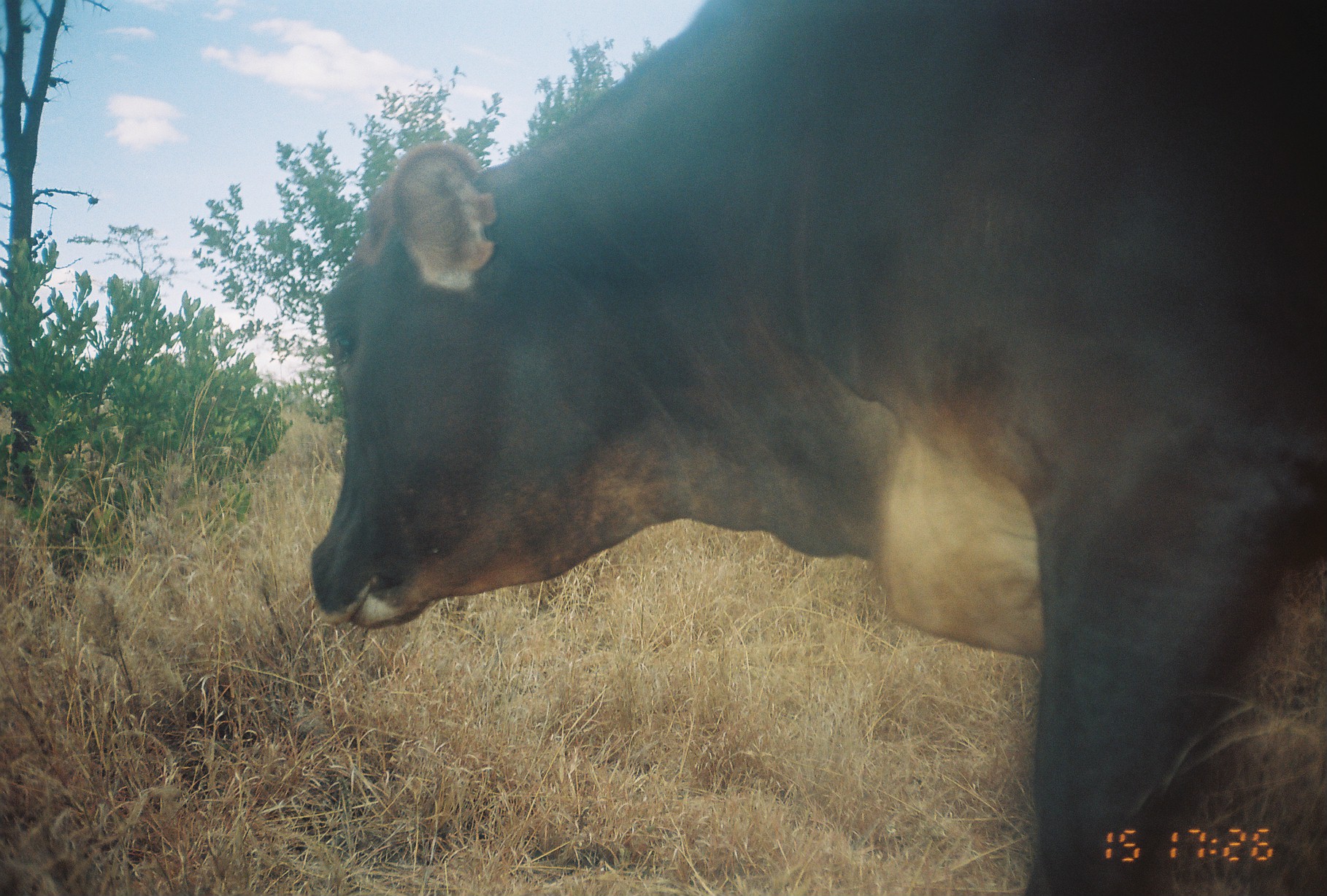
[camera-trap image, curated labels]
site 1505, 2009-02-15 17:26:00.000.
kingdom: Animalia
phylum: Chordata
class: Mammalia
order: Artiodactyla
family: Bovidae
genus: Bos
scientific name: Bos taurus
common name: domestic cattle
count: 1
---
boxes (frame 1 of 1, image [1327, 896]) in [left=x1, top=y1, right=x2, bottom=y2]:
bos taurus: [left=309, top=0, right=1327, bottom=890]